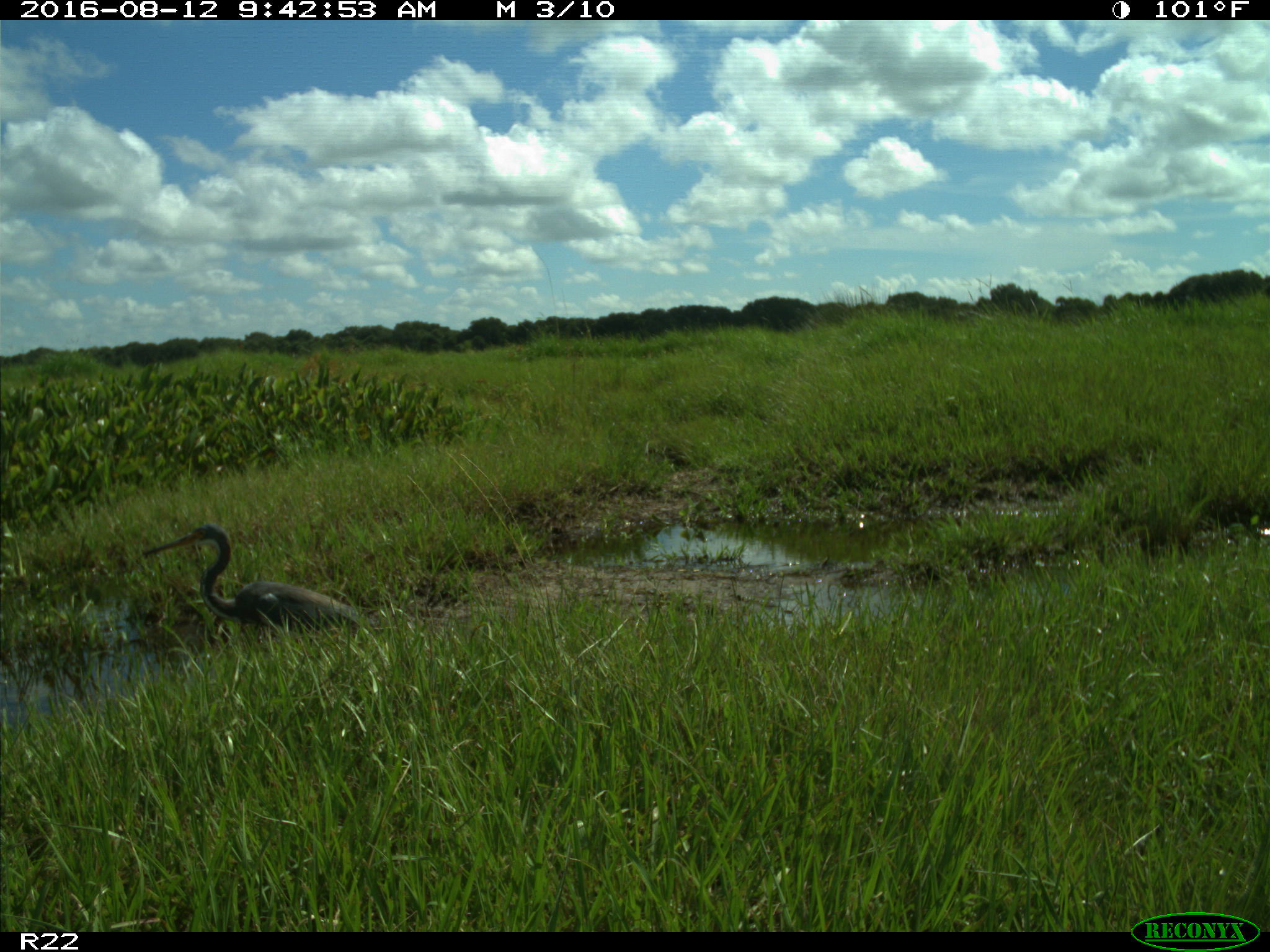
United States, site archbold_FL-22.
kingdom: Animalia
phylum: Chordata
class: Aves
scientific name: Aves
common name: birds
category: unidentified bird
Unidentified bird (birds) (Aves).